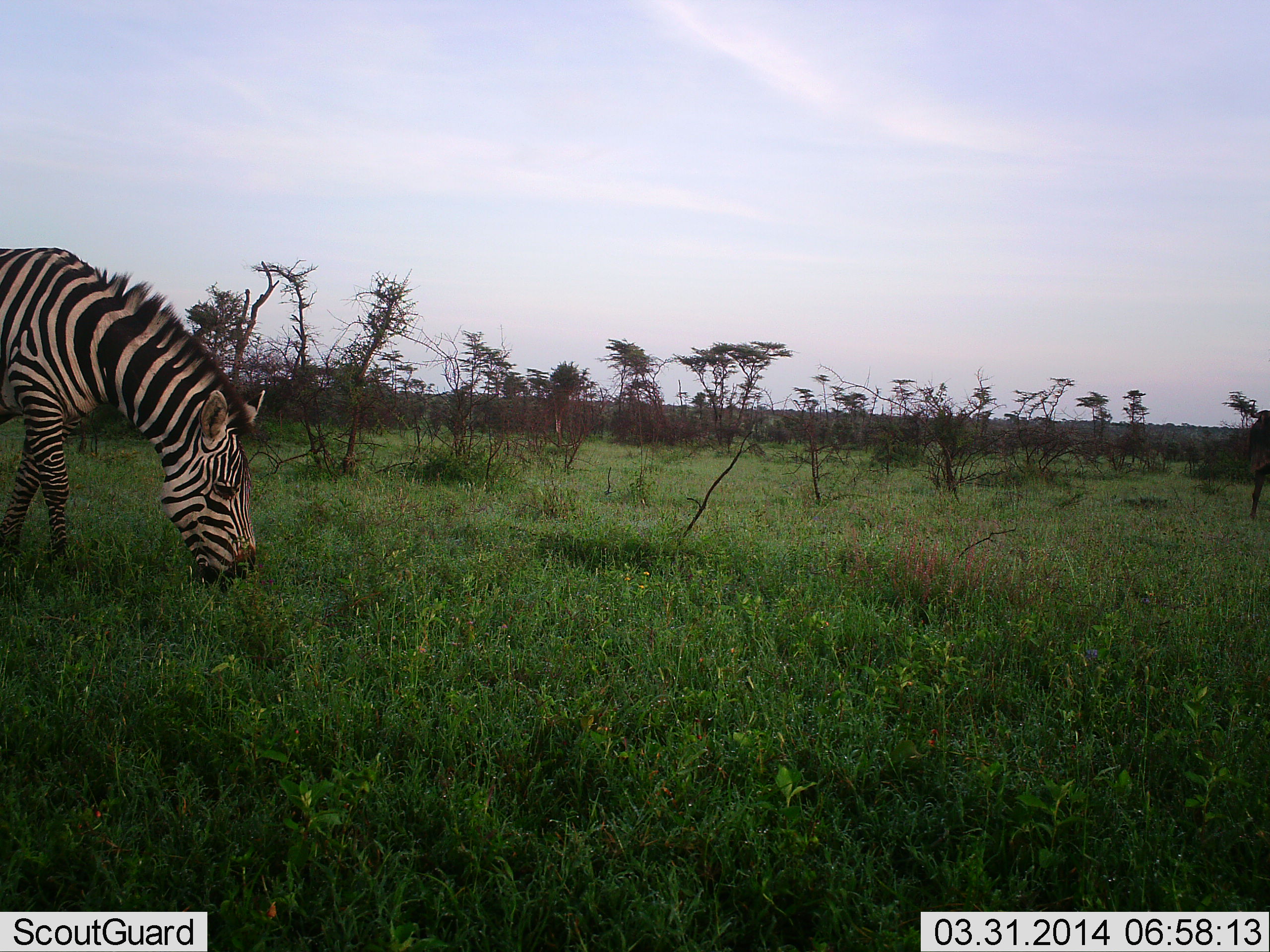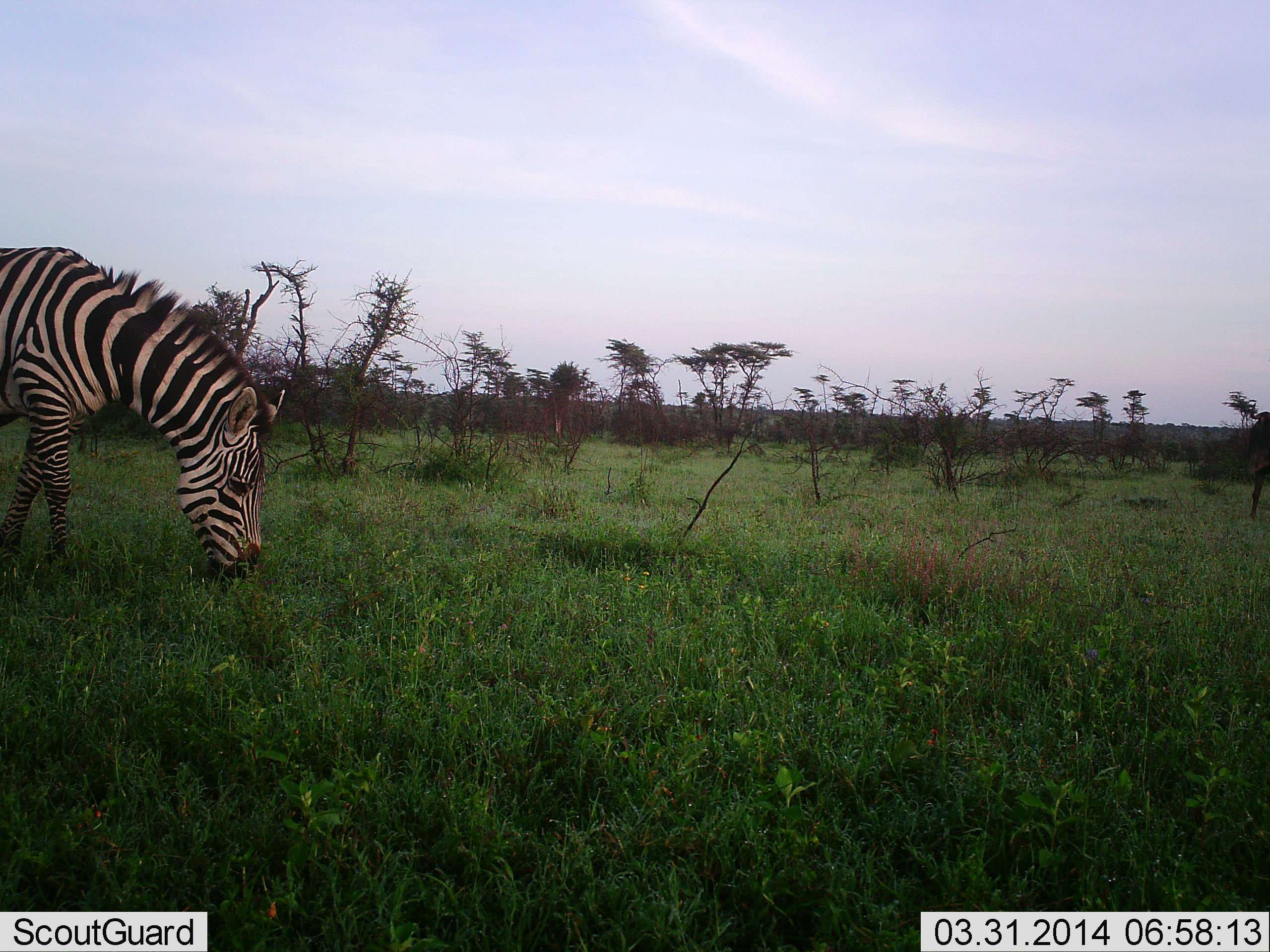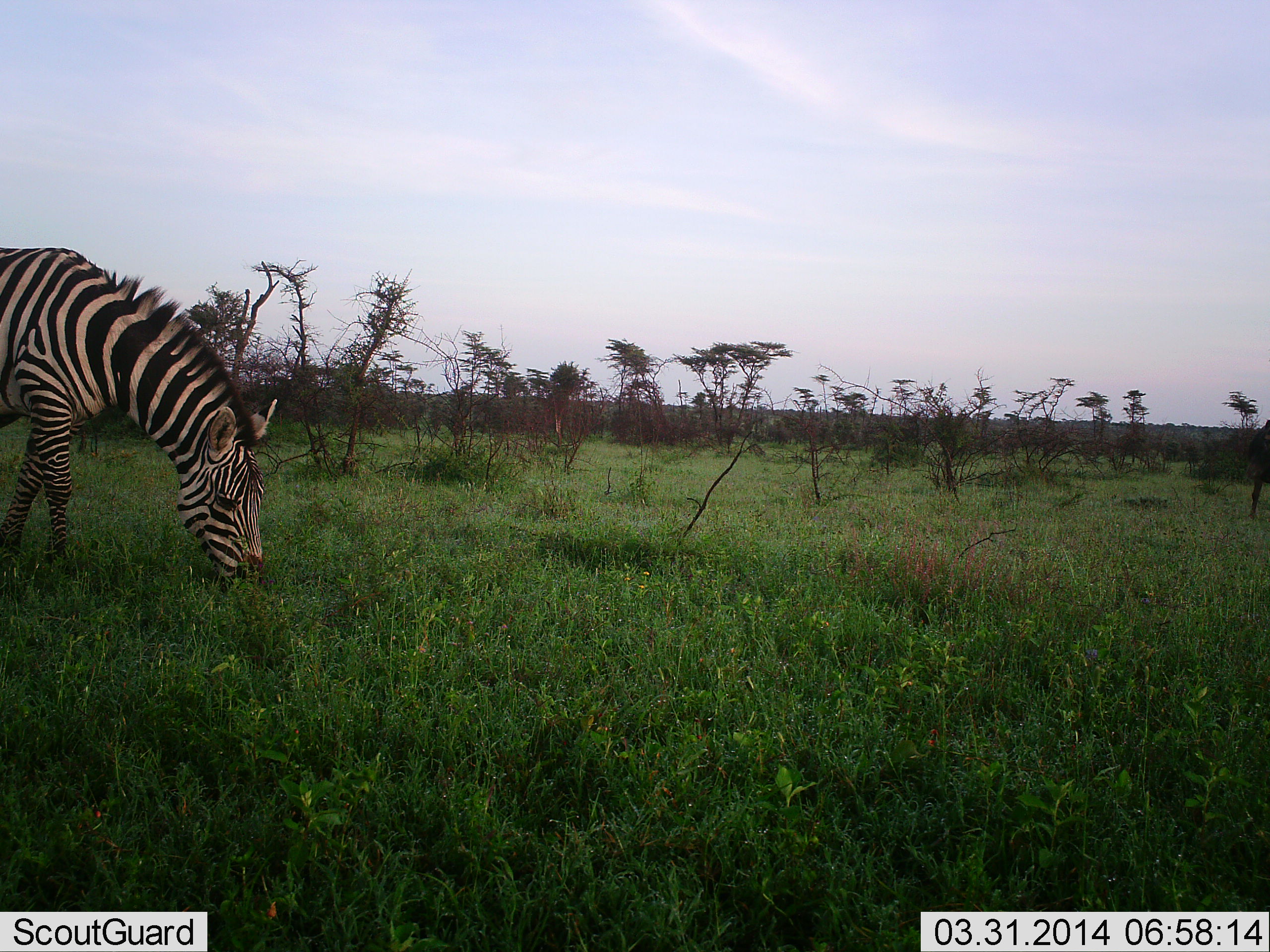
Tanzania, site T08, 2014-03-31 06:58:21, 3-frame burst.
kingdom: Animalia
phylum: Chordata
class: Mammalia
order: Perissodactyla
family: Equidae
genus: Equus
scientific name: Equus quagga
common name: plains zebra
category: zebra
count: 1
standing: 17%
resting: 0%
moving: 0%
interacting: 0%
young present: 0%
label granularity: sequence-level